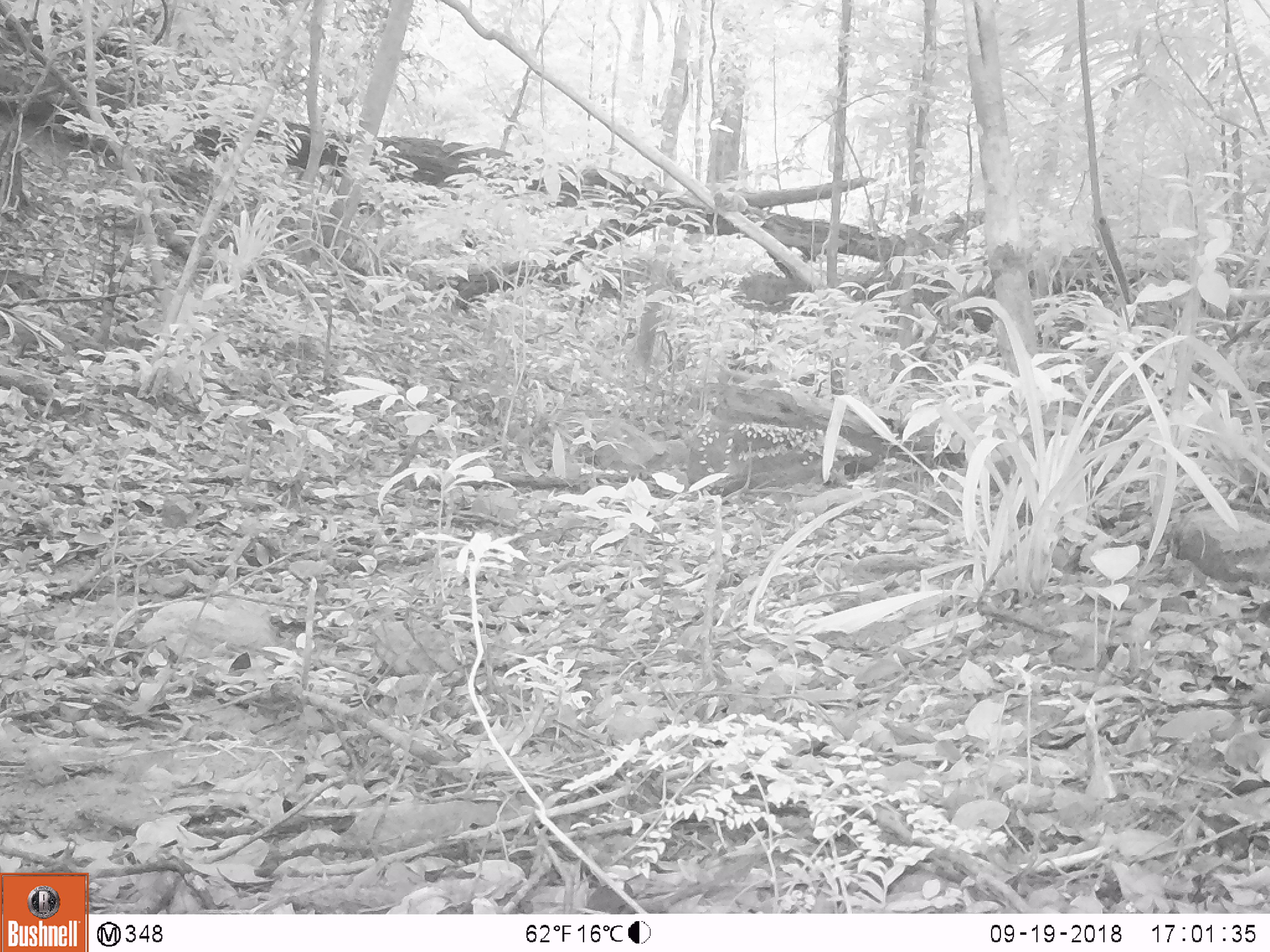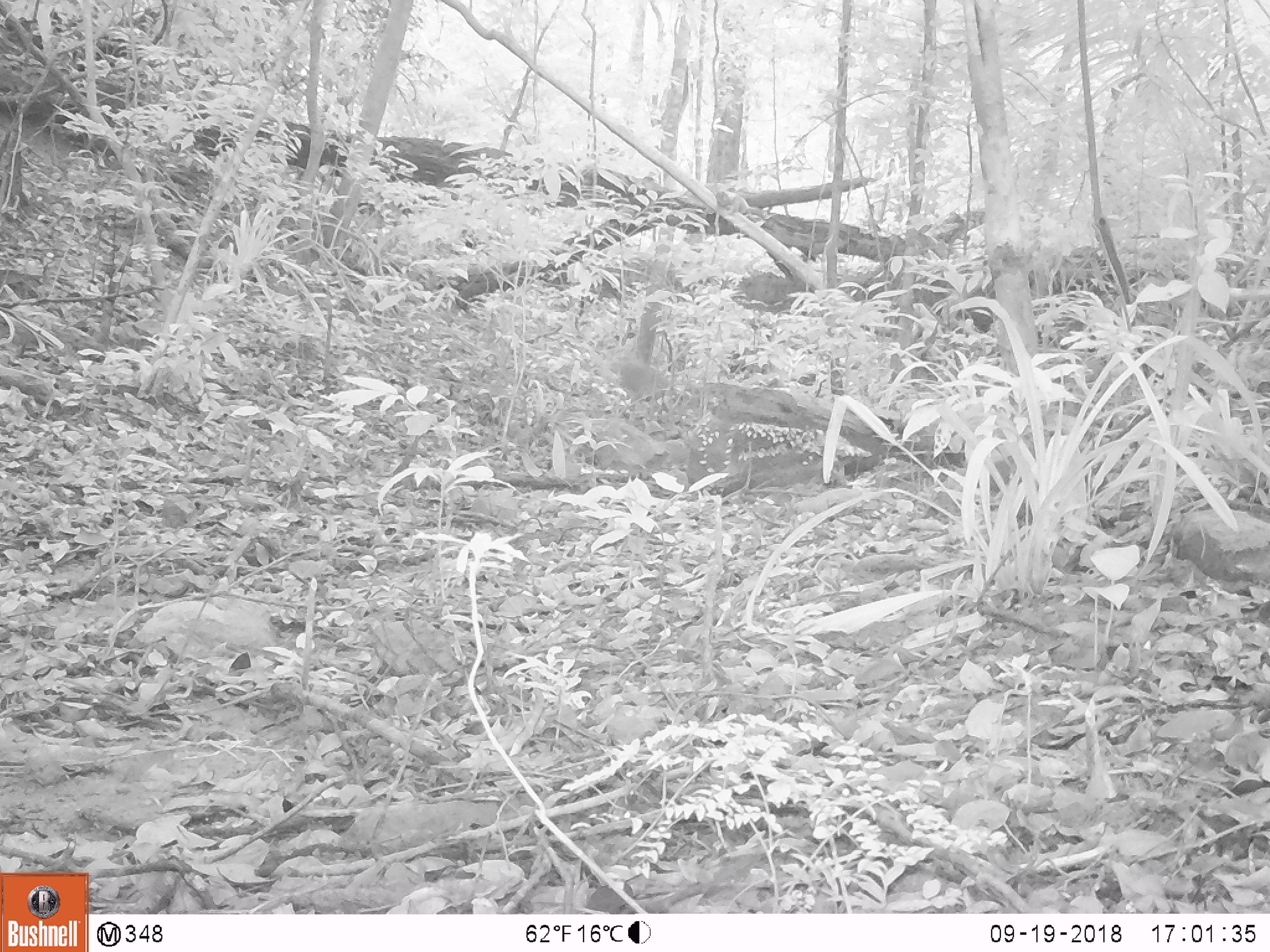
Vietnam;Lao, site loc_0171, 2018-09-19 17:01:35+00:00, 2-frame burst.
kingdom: Animalia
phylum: Chordata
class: Mammalia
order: Primates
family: Cercopithecidae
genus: Macaca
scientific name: Macaca nemestrina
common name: pig-tailed macaque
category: pig tailed macaque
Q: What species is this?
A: Pig tailed macaque (pig-tailed macaque) (Macaca nemestrina).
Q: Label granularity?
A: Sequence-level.